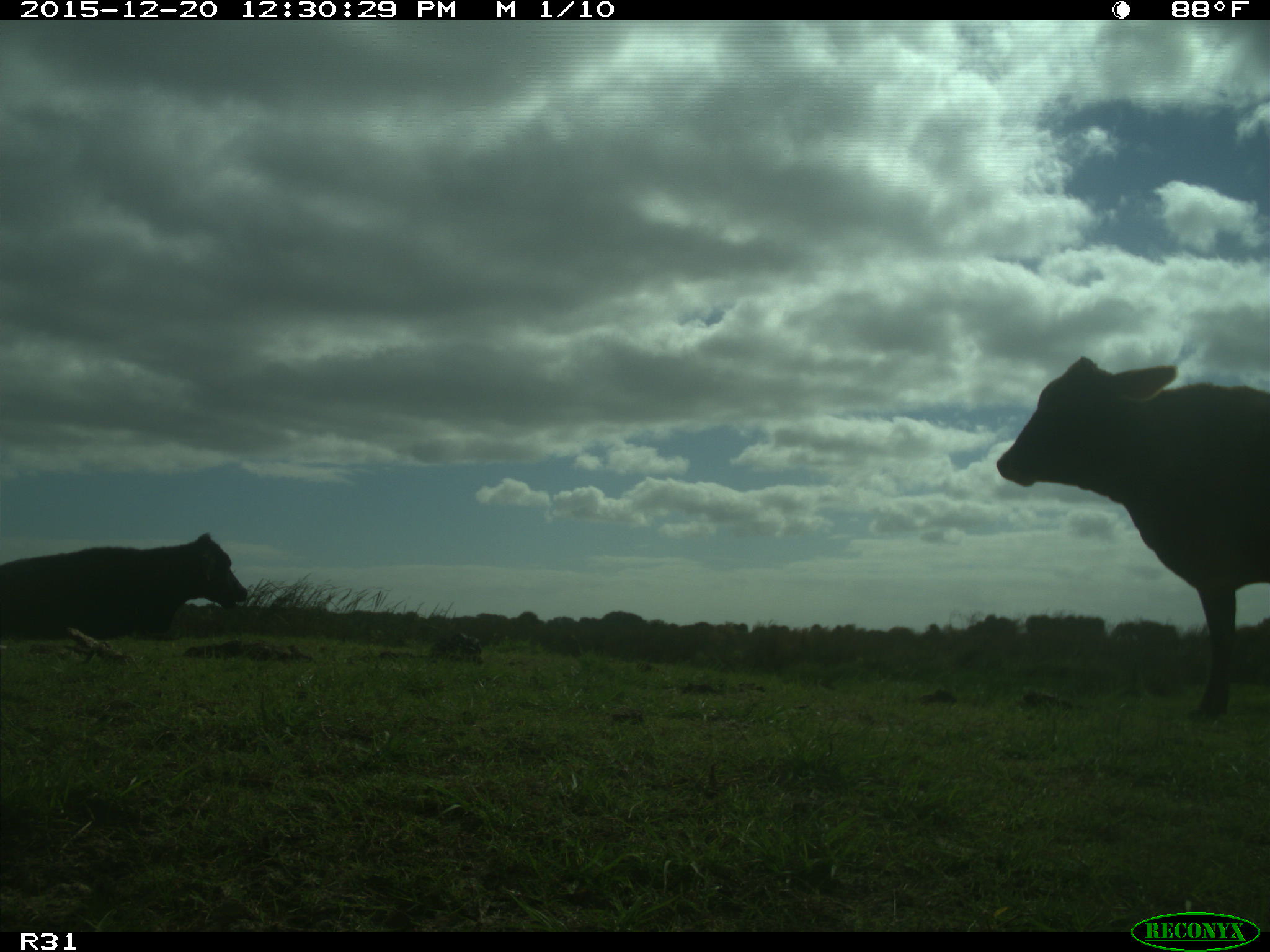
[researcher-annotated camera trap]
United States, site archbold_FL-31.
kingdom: Animalia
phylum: Chordata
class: Mammalia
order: Artiodactyla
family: Bovidae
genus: Bos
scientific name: Bos taurus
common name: domestic cow